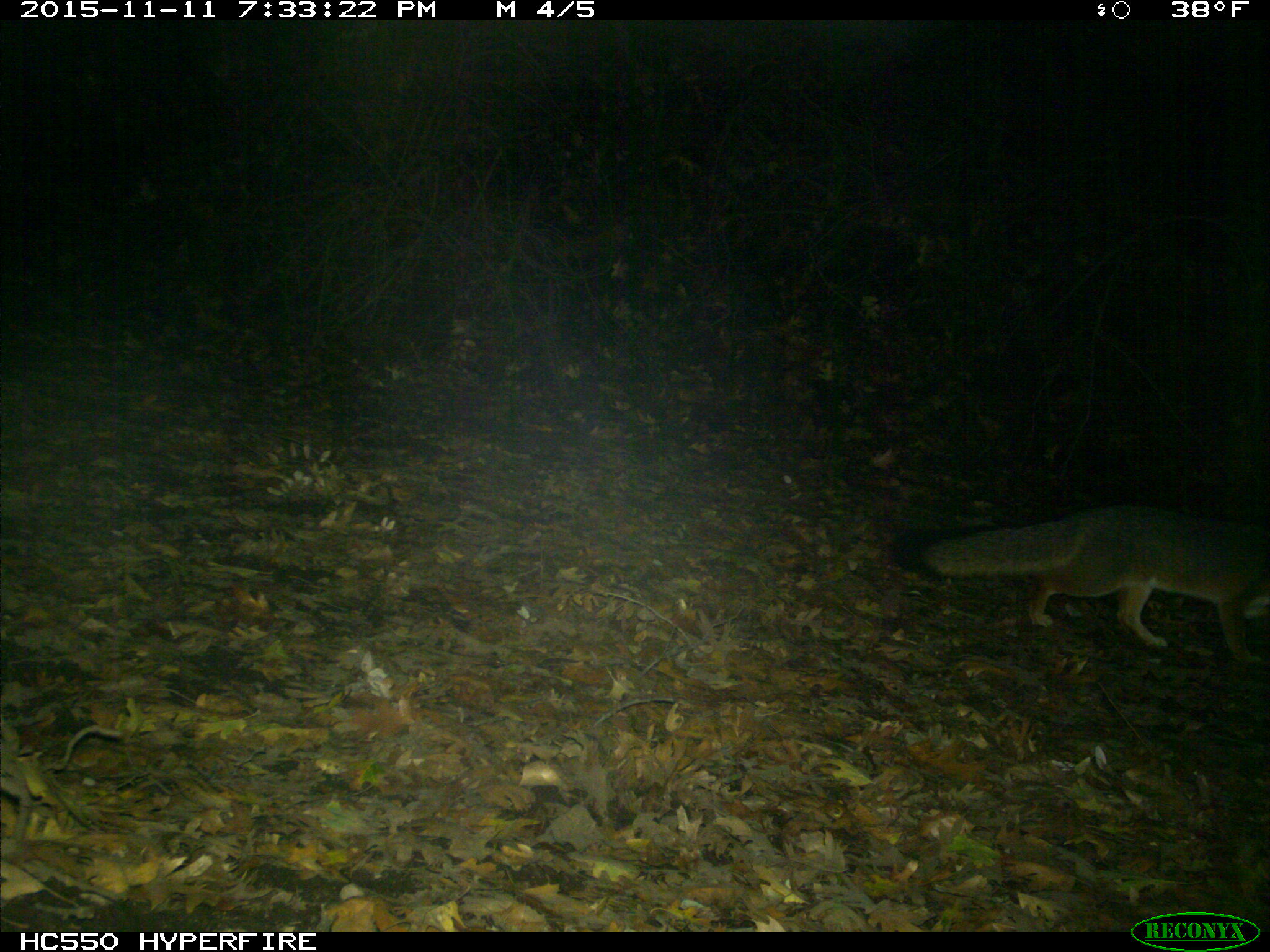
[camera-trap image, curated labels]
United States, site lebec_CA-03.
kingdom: Animalia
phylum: Chordata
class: Mammalia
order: Carnivora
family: Canidae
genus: Urocyon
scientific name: Urocyon cinereoargenteus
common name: gray fox